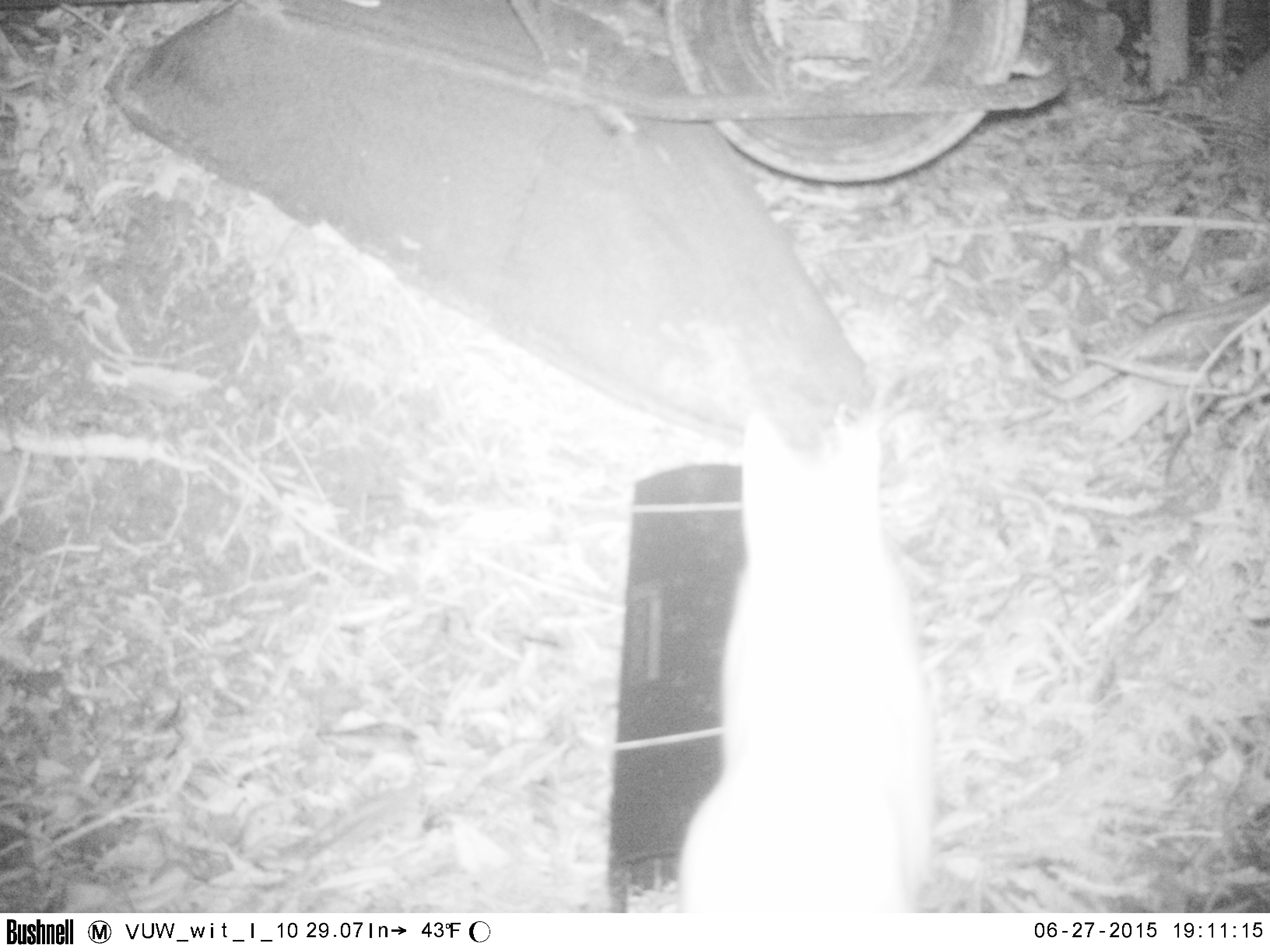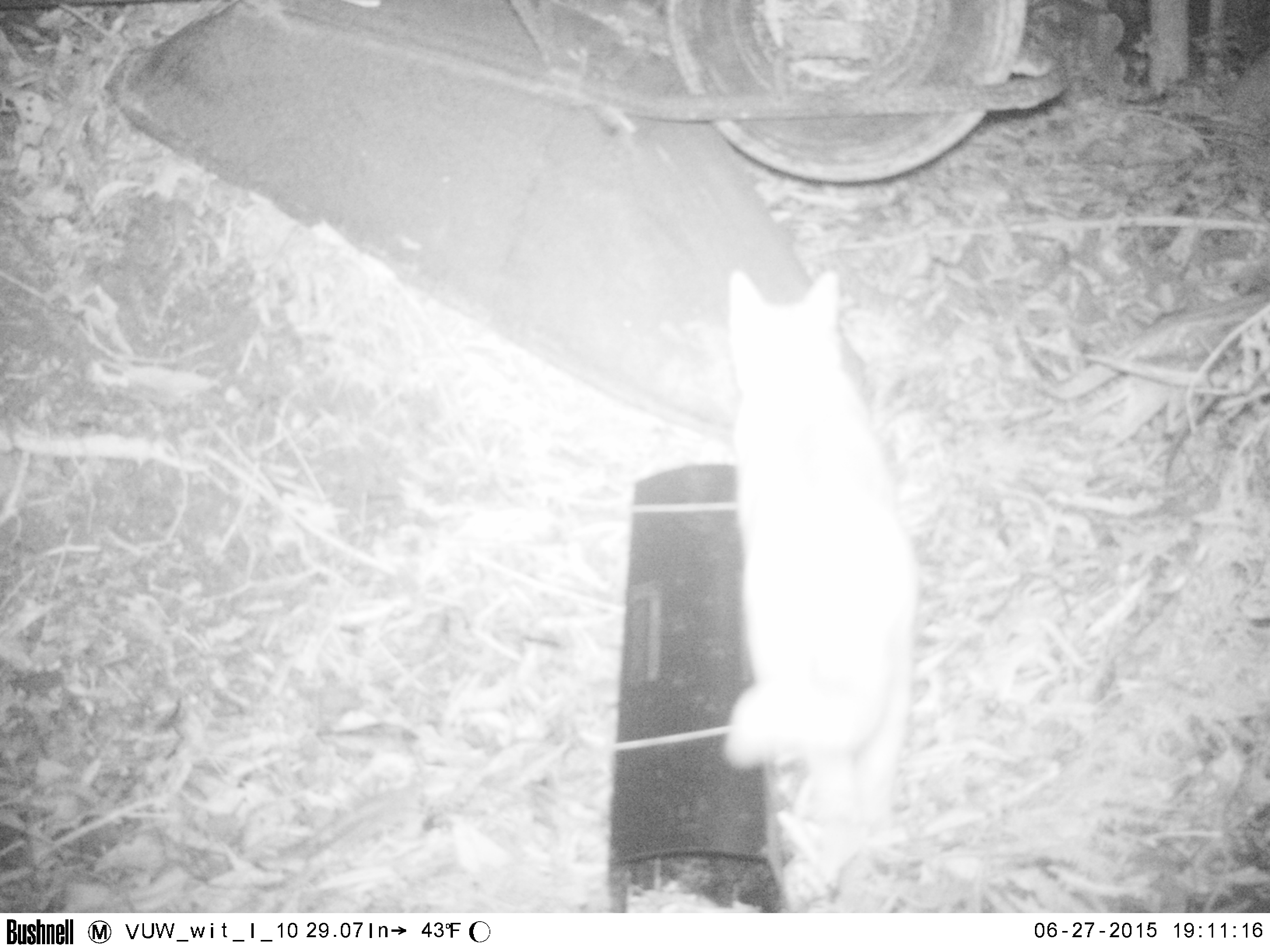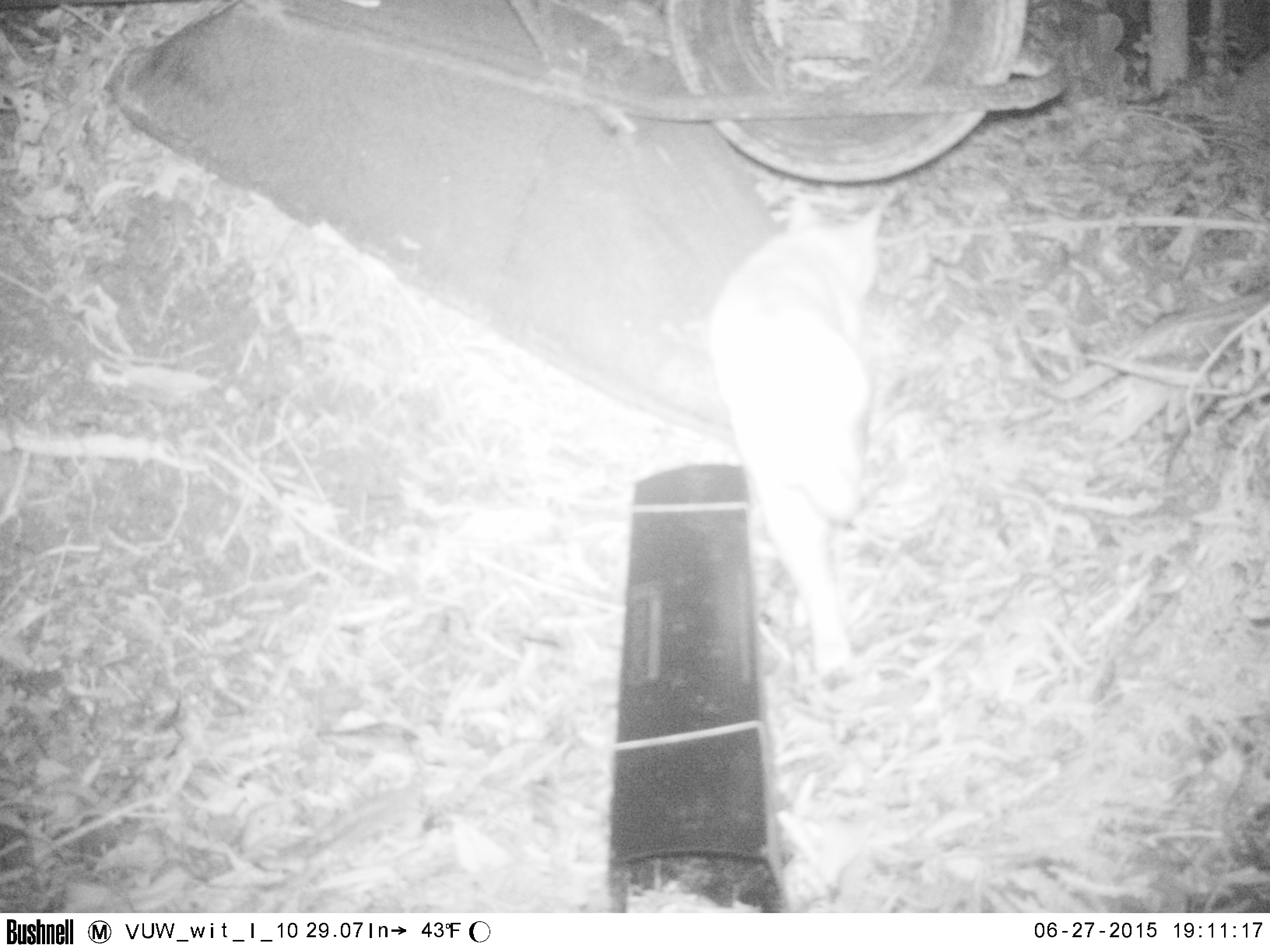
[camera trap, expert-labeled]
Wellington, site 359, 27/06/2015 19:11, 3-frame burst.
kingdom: Animalia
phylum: Chordata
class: Mammalia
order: Carnivora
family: Felidae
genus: Felis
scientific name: Felis catus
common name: cat